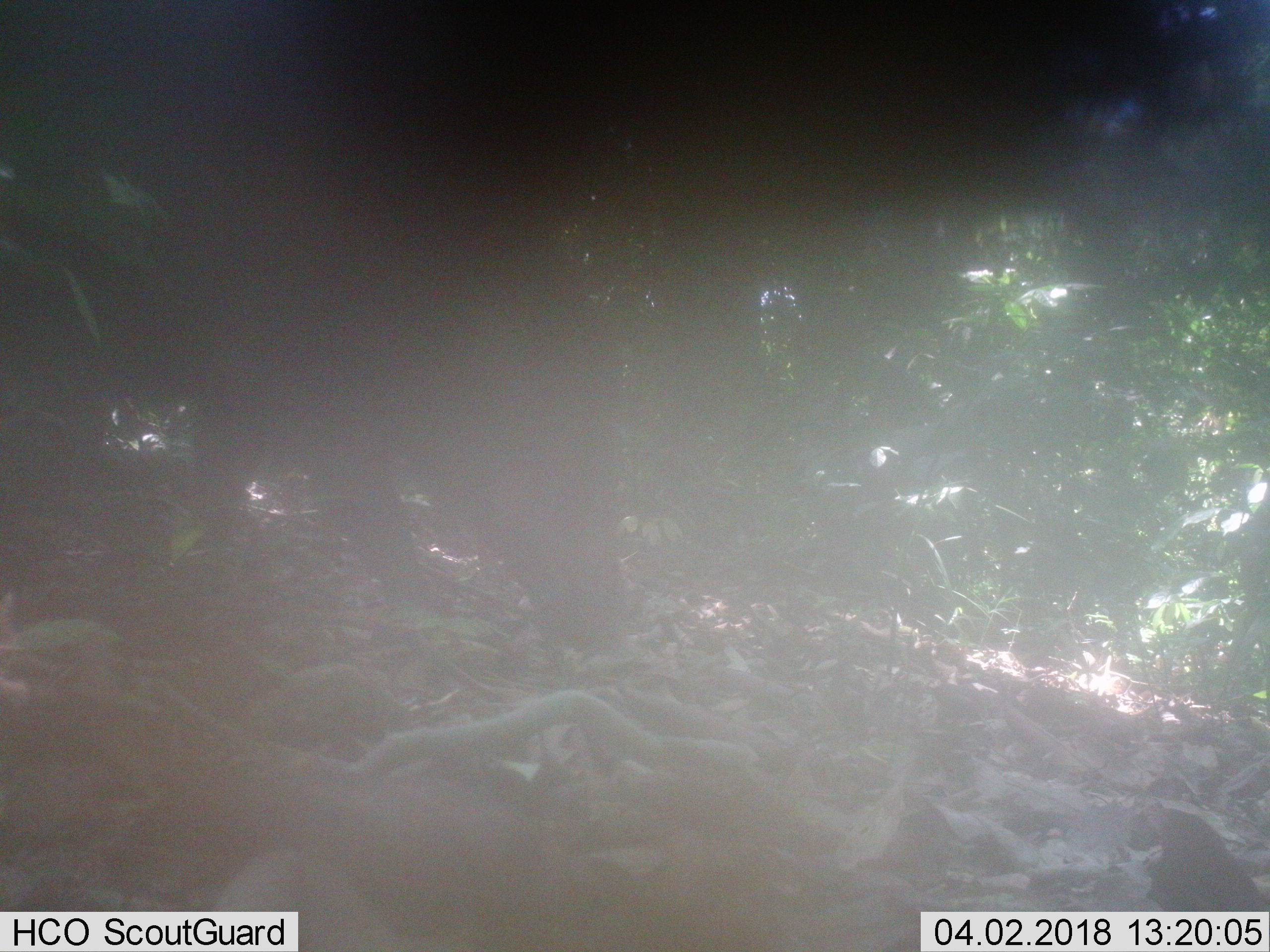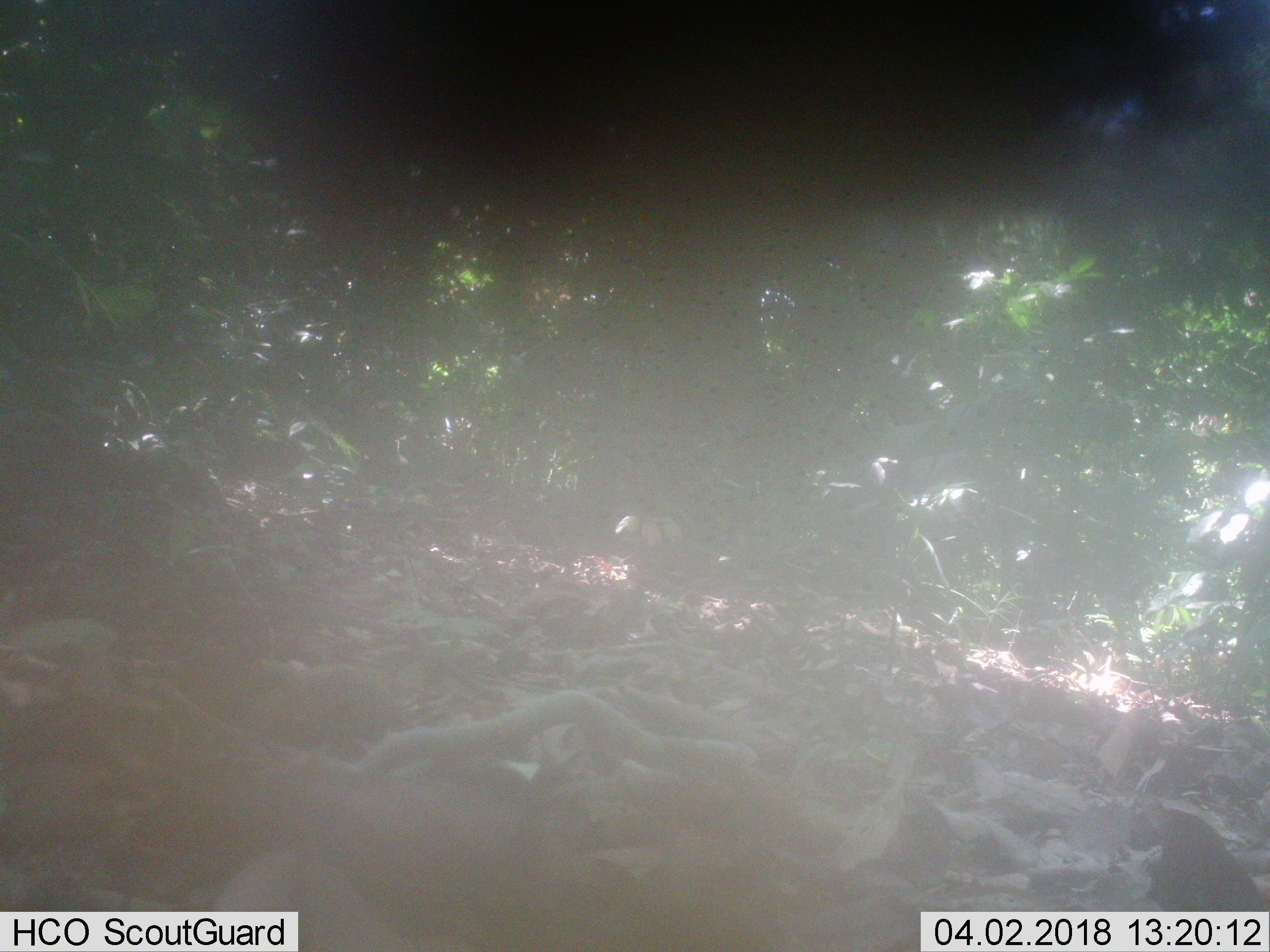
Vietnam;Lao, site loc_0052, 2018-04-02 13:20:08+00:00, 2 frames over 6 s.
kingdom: Animalia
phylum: Chordata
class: Mammalia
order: Artiodactyla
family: Suidae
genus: Sus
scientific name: Sus scrofa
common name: eurasian wild pig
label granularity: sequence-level